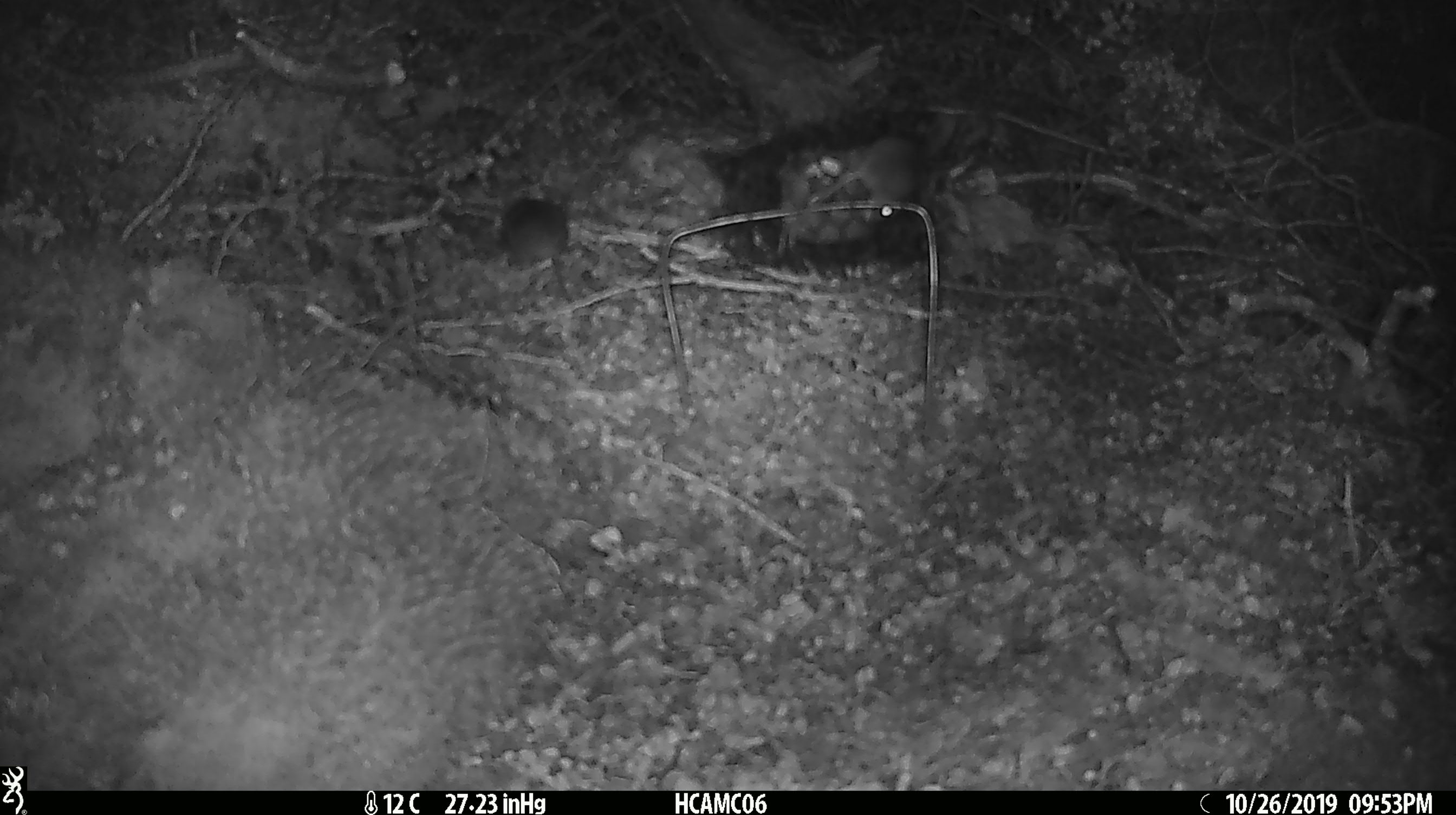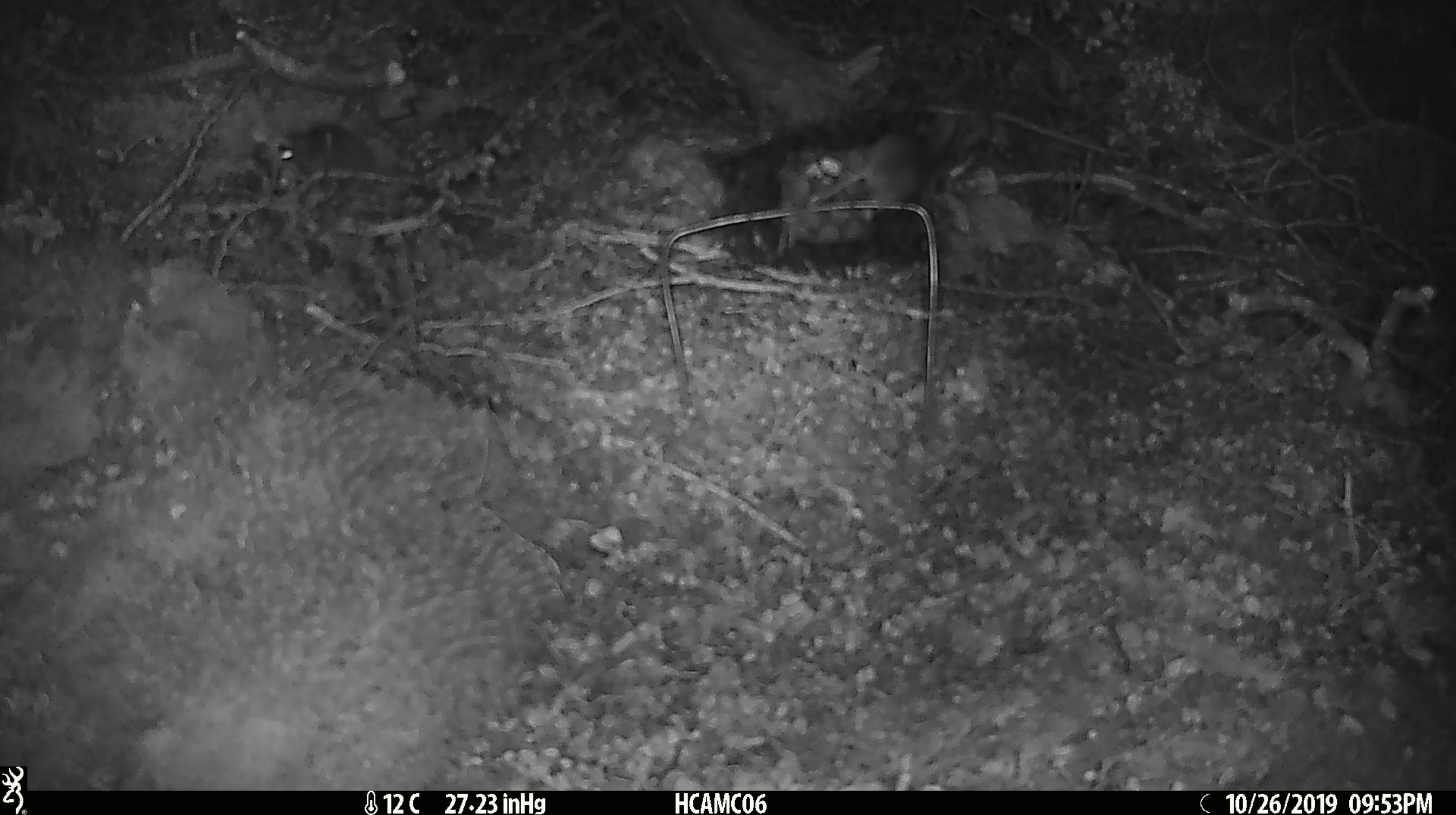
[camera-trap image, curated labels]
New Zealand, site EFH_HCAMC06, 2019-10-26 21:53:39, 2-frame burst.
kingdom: Animalia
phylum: Chordata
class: Mammalia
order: Rodentia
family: Muridae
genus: Mus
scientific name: Mus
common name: mouse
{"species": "mouse (Mus)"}